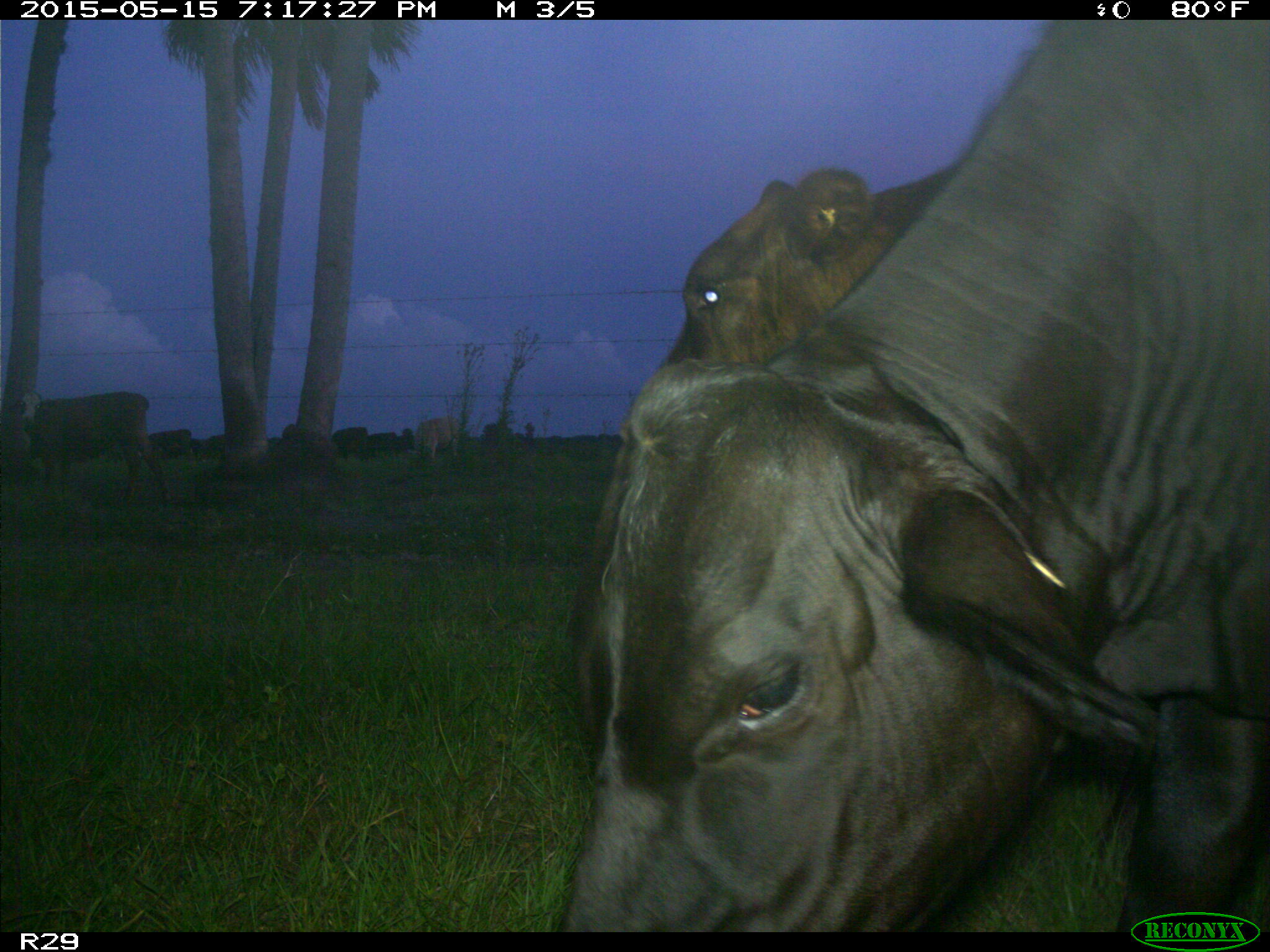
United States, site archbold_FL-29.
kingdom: Animalia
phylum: Chordata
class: Mammalia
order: Artiodactyla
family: Bovidae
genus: Bos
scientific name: Bos taurus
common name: domestic cow